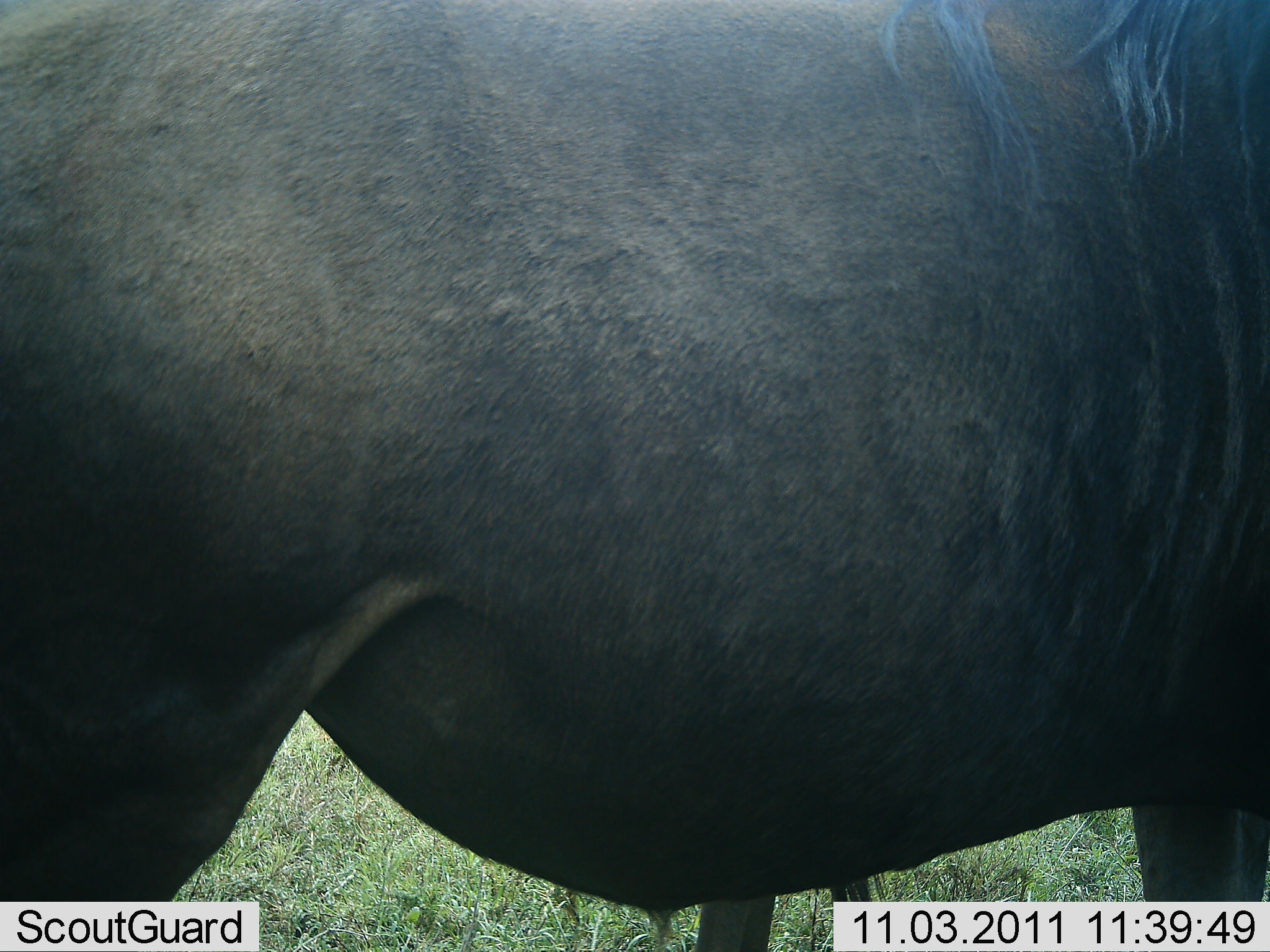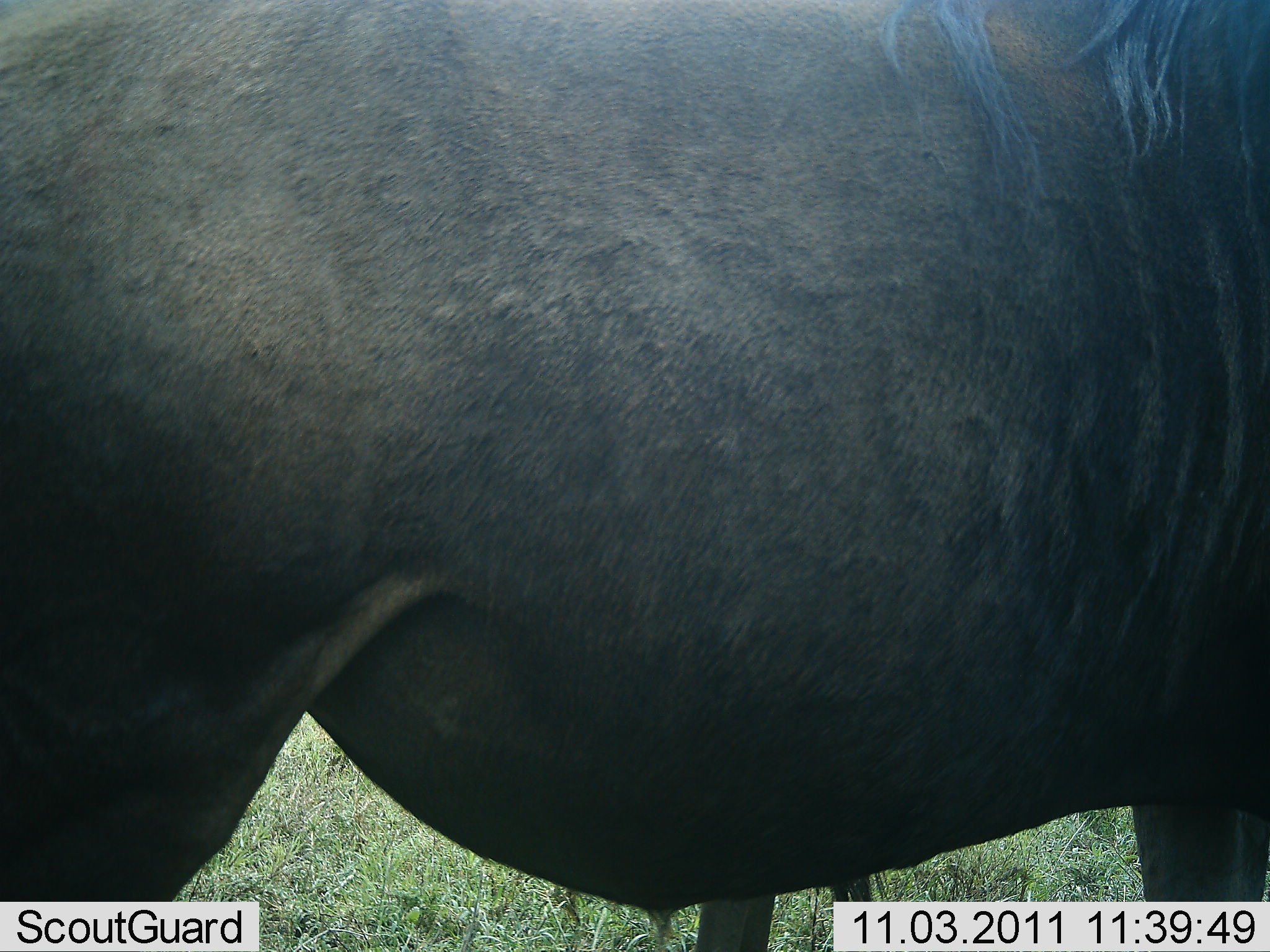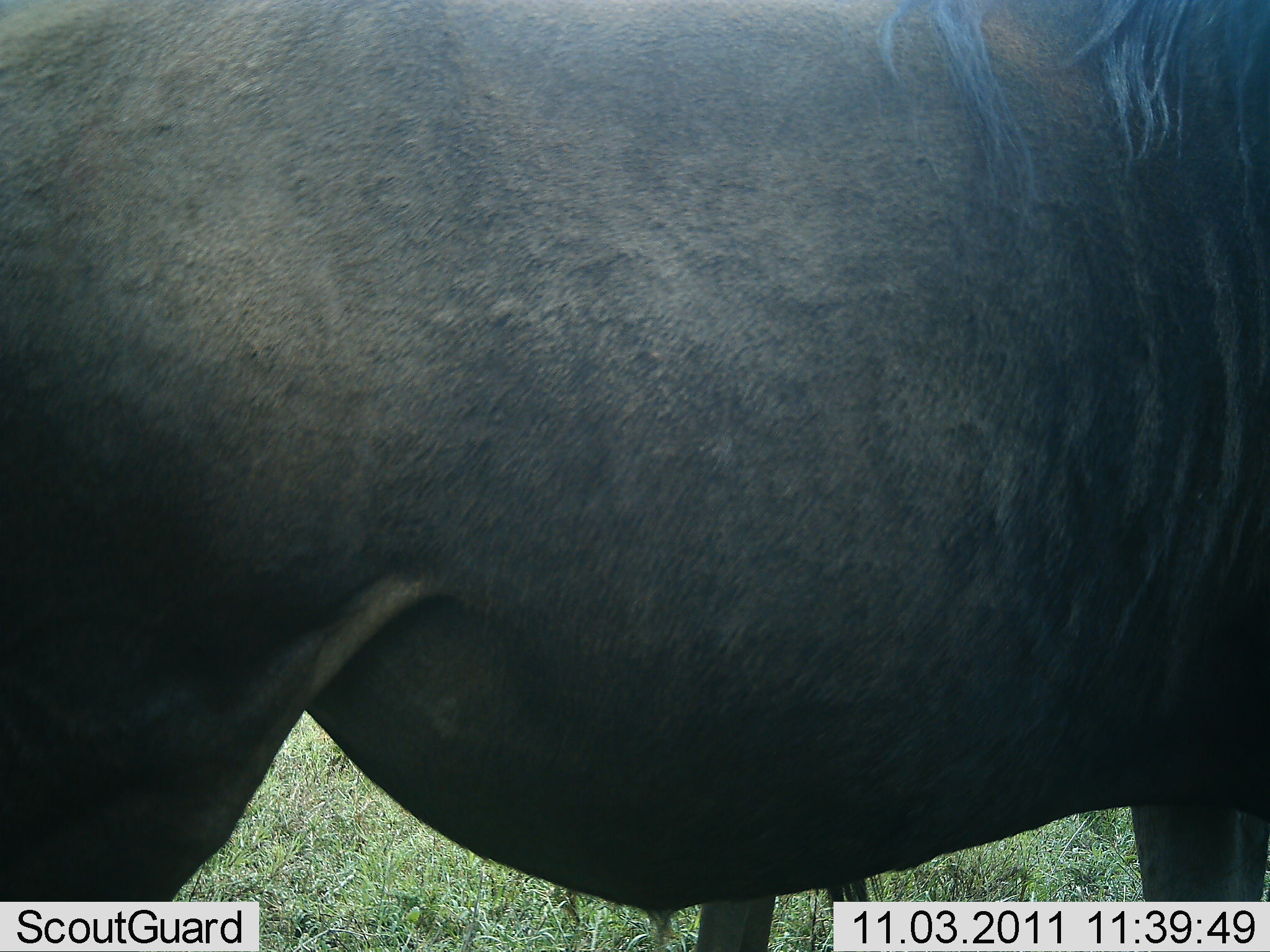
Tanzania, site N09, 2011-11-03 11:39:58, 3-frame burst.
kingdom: Animalia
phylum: Chordata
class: Mammalia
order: Artiodactyla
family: Bovidae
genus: Connochaetes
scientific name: Connochaetes taurinus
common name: blue wildebeest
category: wildebeest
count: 1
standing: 91%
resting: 9%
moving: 0%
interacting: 0%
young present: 0%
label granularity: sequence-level